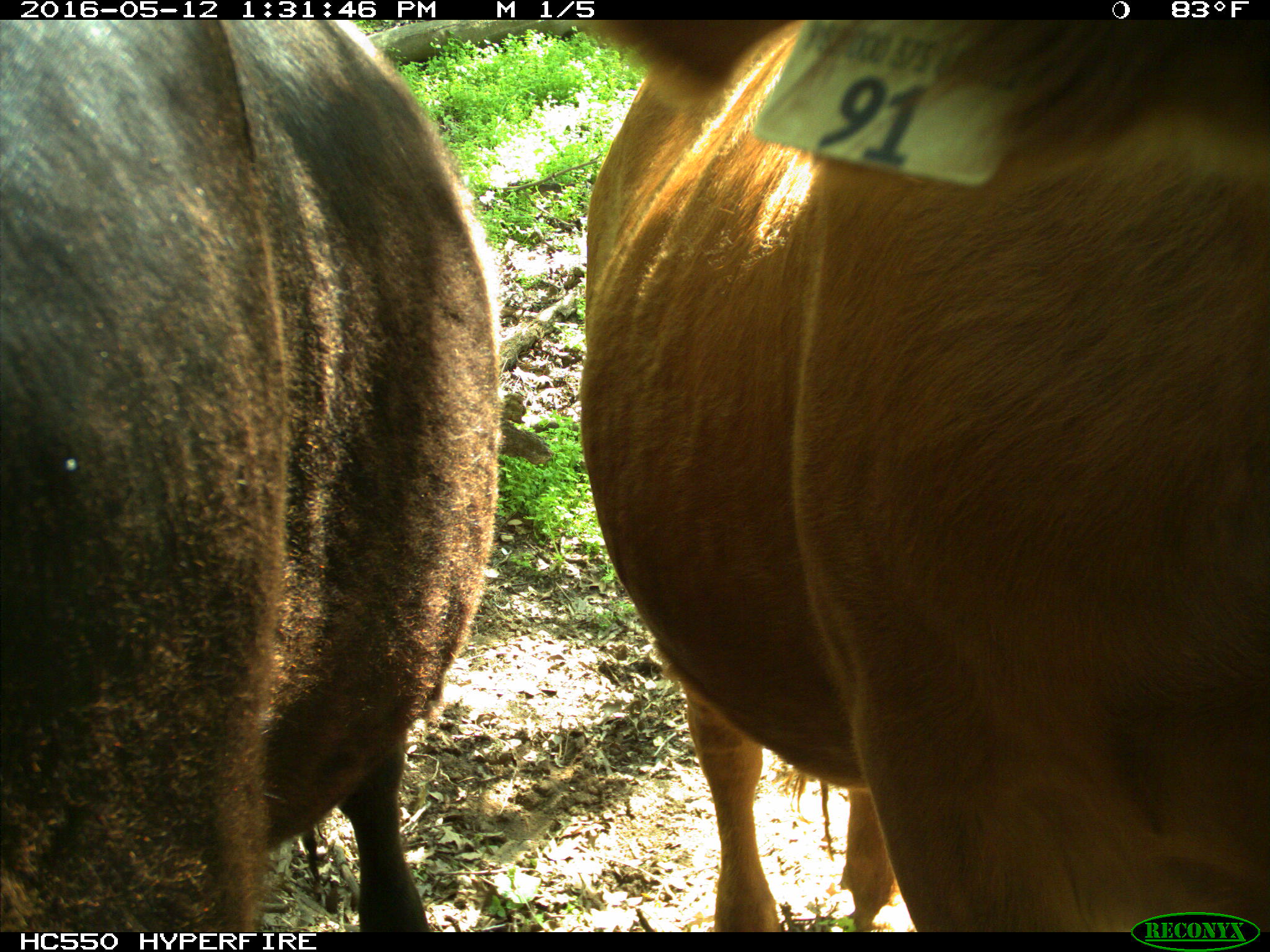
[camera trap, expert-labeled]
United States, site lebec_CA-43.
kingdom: Animalia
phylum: Chordata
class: Mammalia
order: Artiodactyla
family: Bovidae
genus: Bos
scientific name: Bos taurus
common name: domestic cow